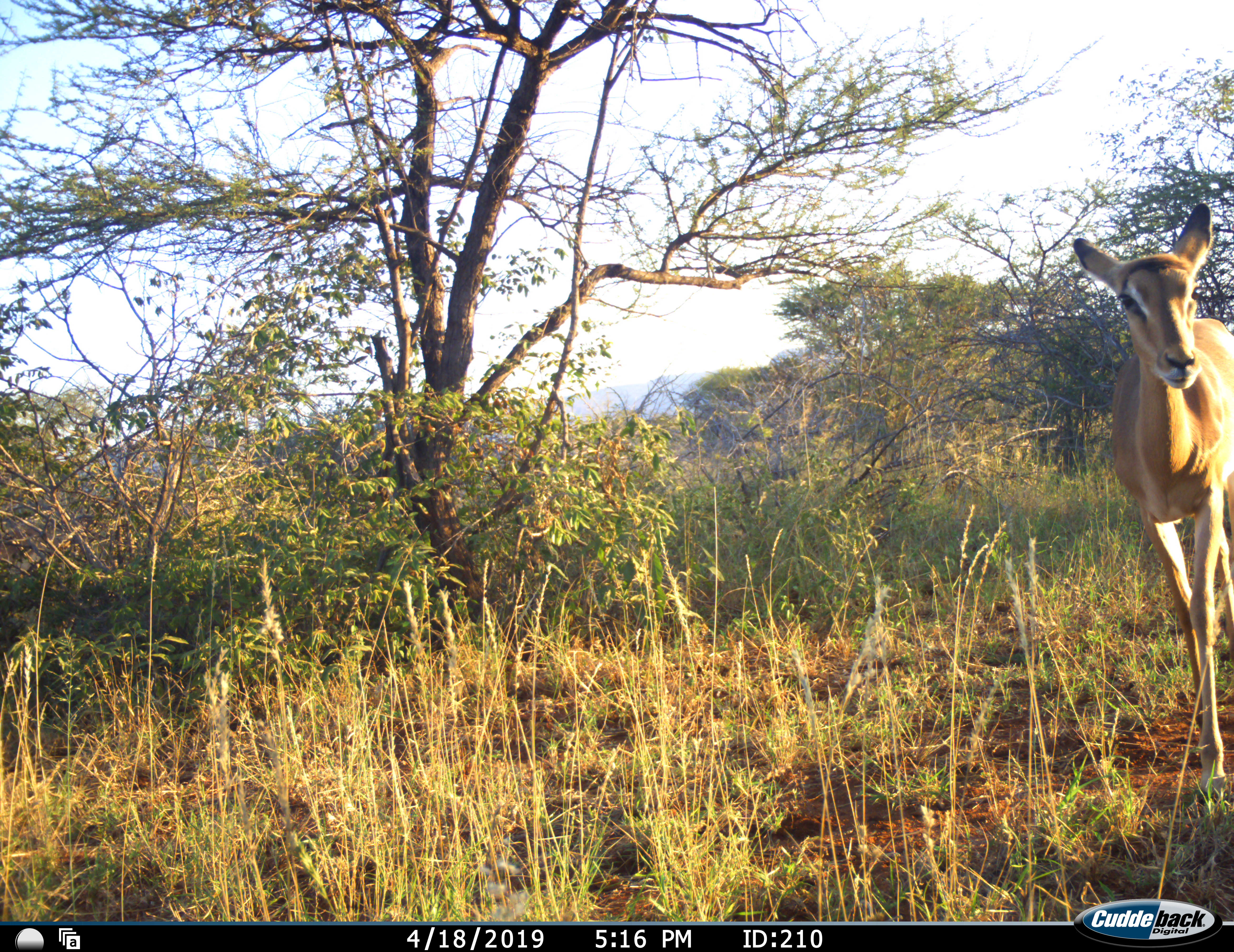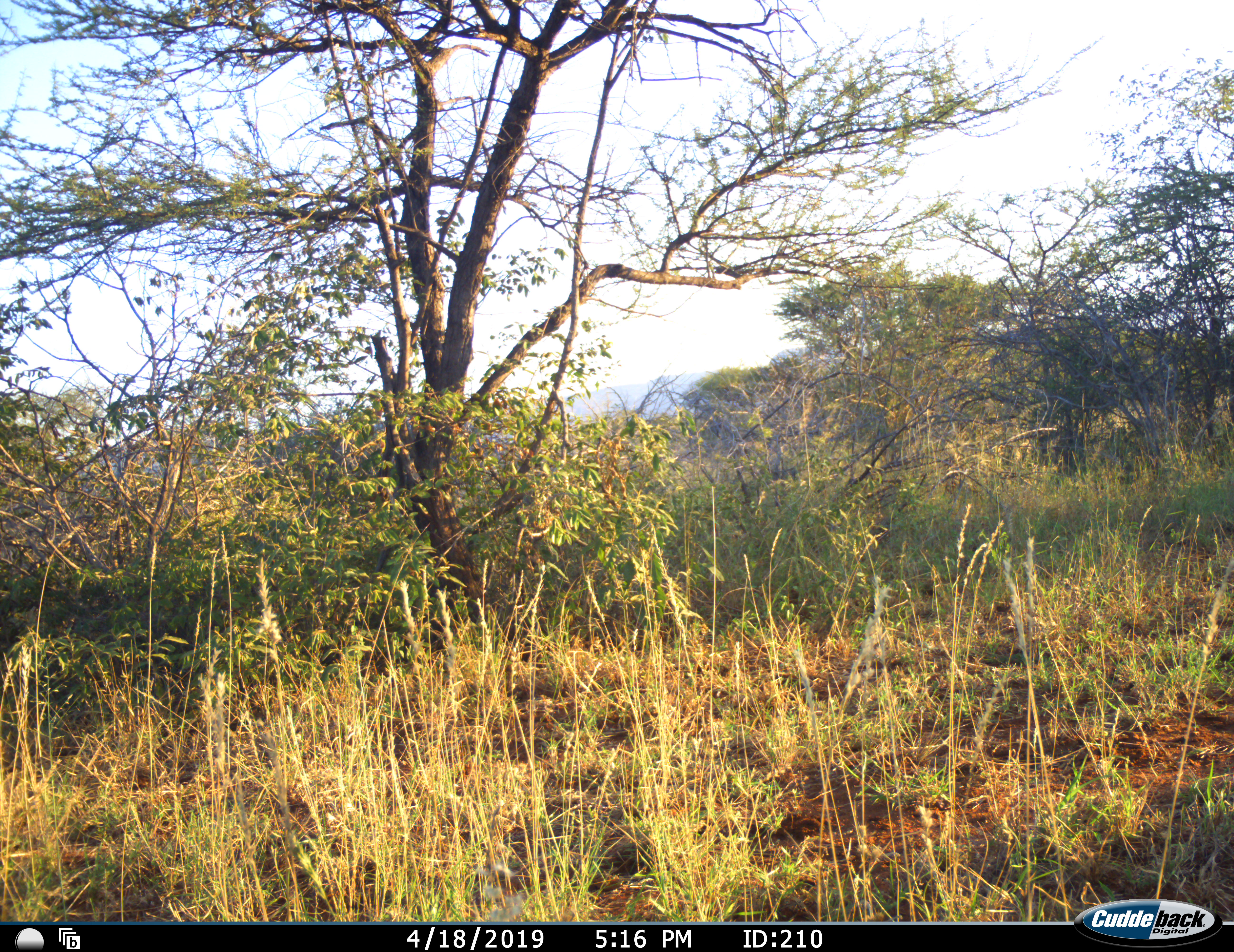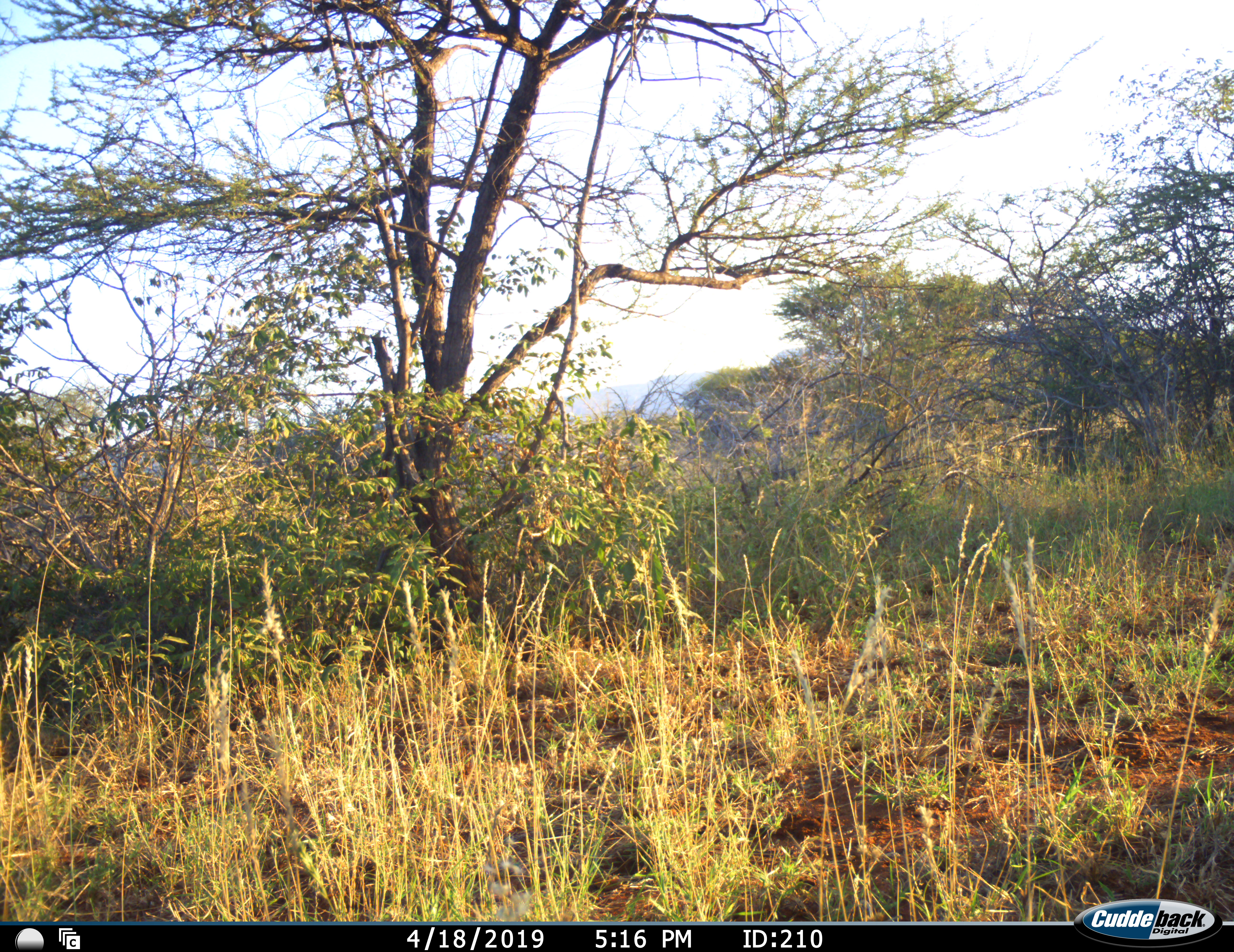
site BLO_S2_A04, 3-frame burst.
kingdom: Animalia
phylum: Chordata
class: Mammalia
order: Artiodactyla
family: Bovidae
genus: Aepyceros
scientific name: Aepyceros melampus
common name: impala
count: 1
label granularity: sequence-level